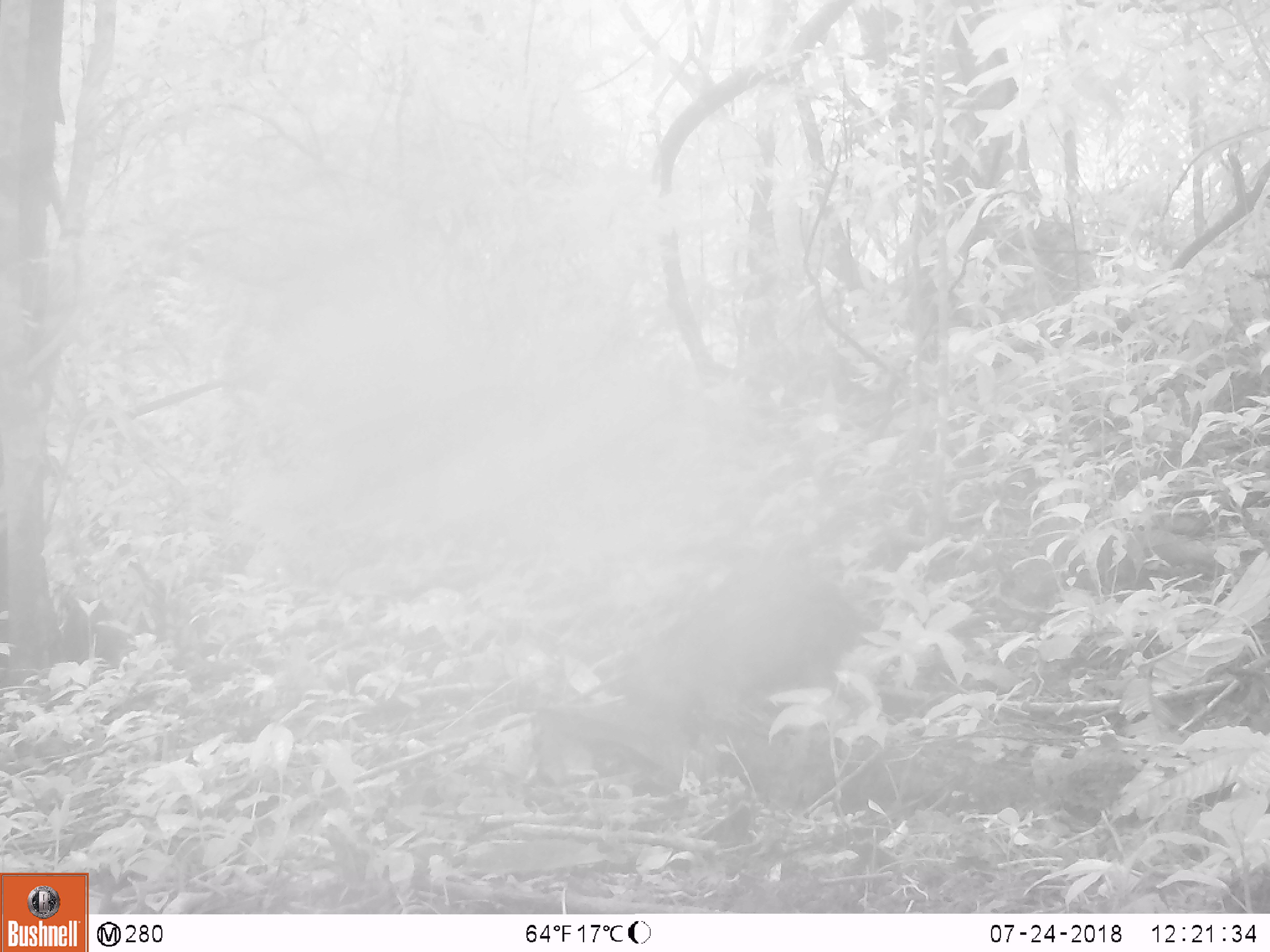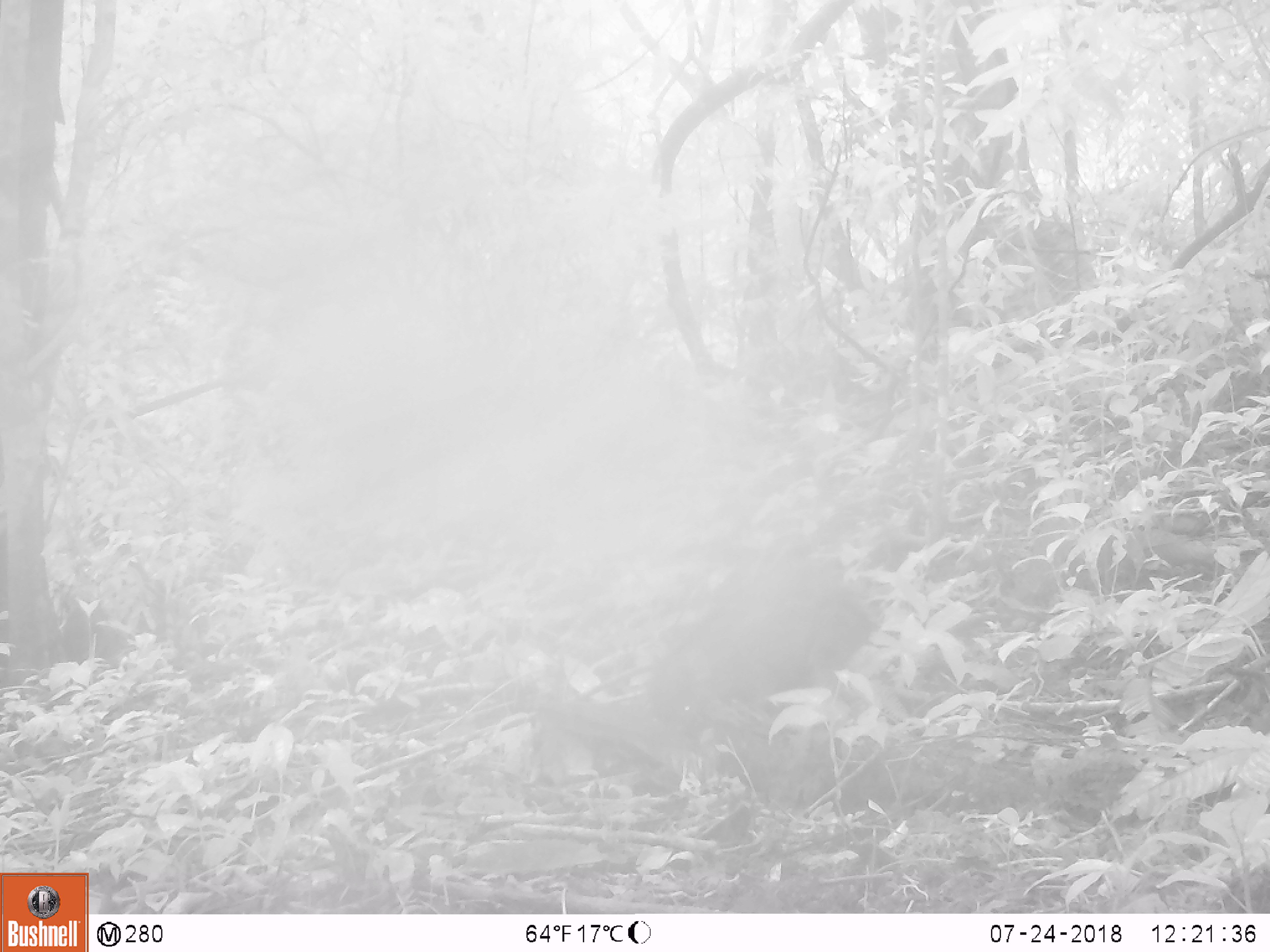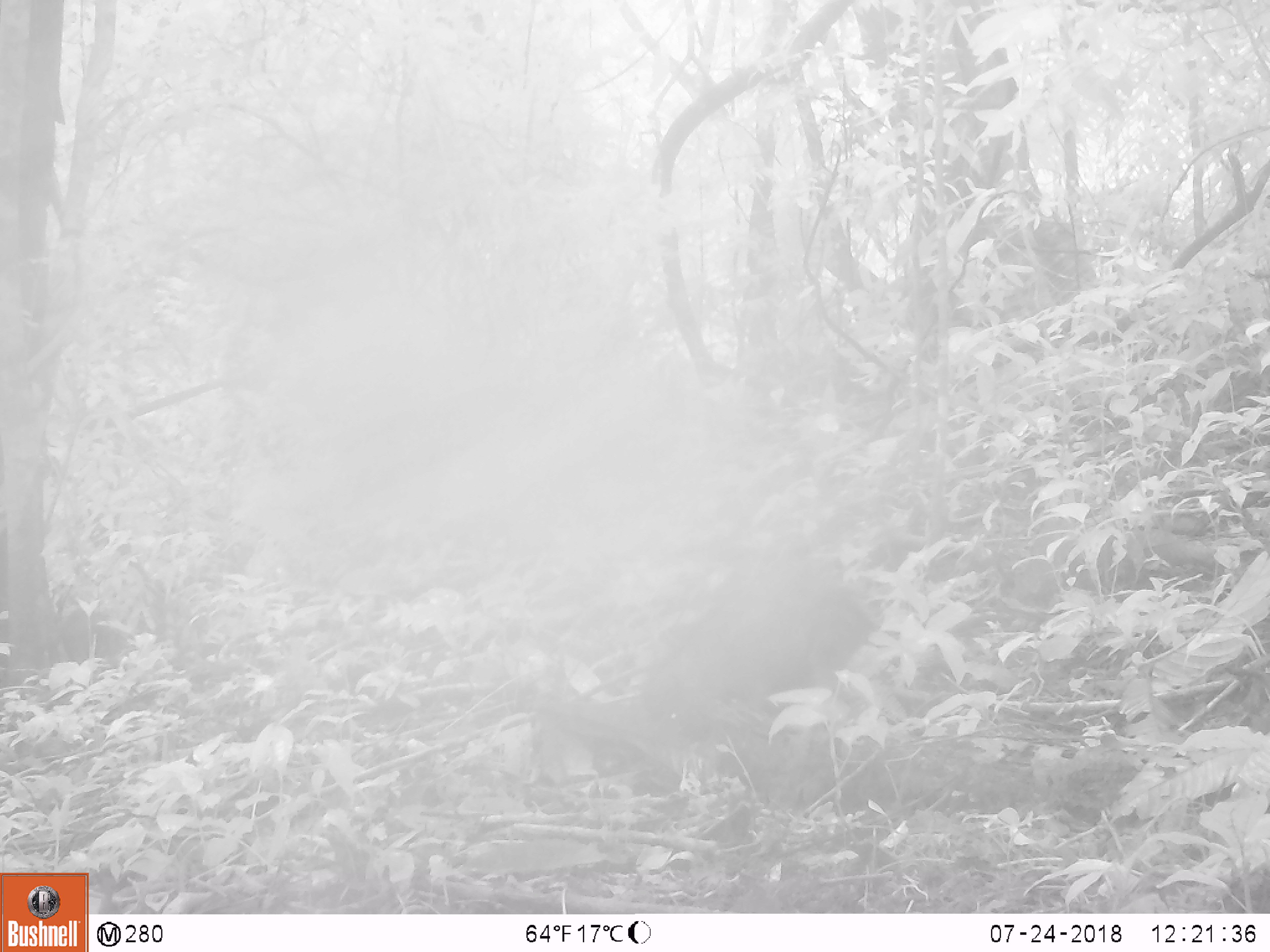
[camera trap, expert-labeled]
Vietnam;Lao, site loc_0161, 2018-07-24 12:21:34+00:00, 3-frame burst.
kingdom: Animalia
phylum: Chordata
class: Mammalia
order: Artiodactyla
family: Suidae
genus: Sus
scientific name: Sus scrofa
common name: eurasian wild pig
Eurasian wild pig (Sus scrofa). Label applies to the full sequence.